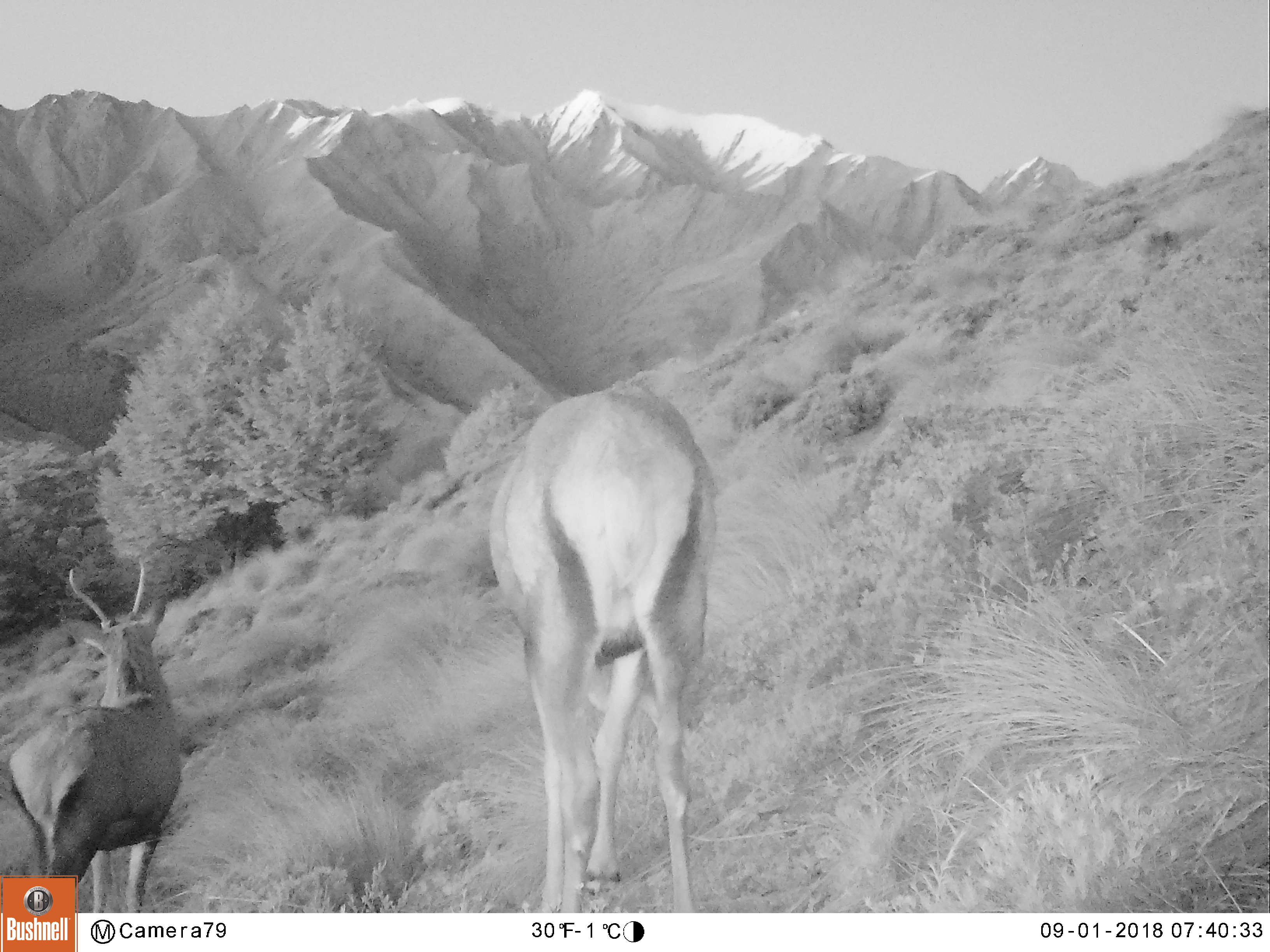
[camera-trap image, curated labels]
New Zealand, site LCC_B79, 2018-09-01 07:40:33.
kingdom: Animalia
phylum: Chordata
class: Mammalia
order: Artiodactyla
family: Cervidae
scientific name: Cervidae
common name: deer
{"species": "deer (Cervidae)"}